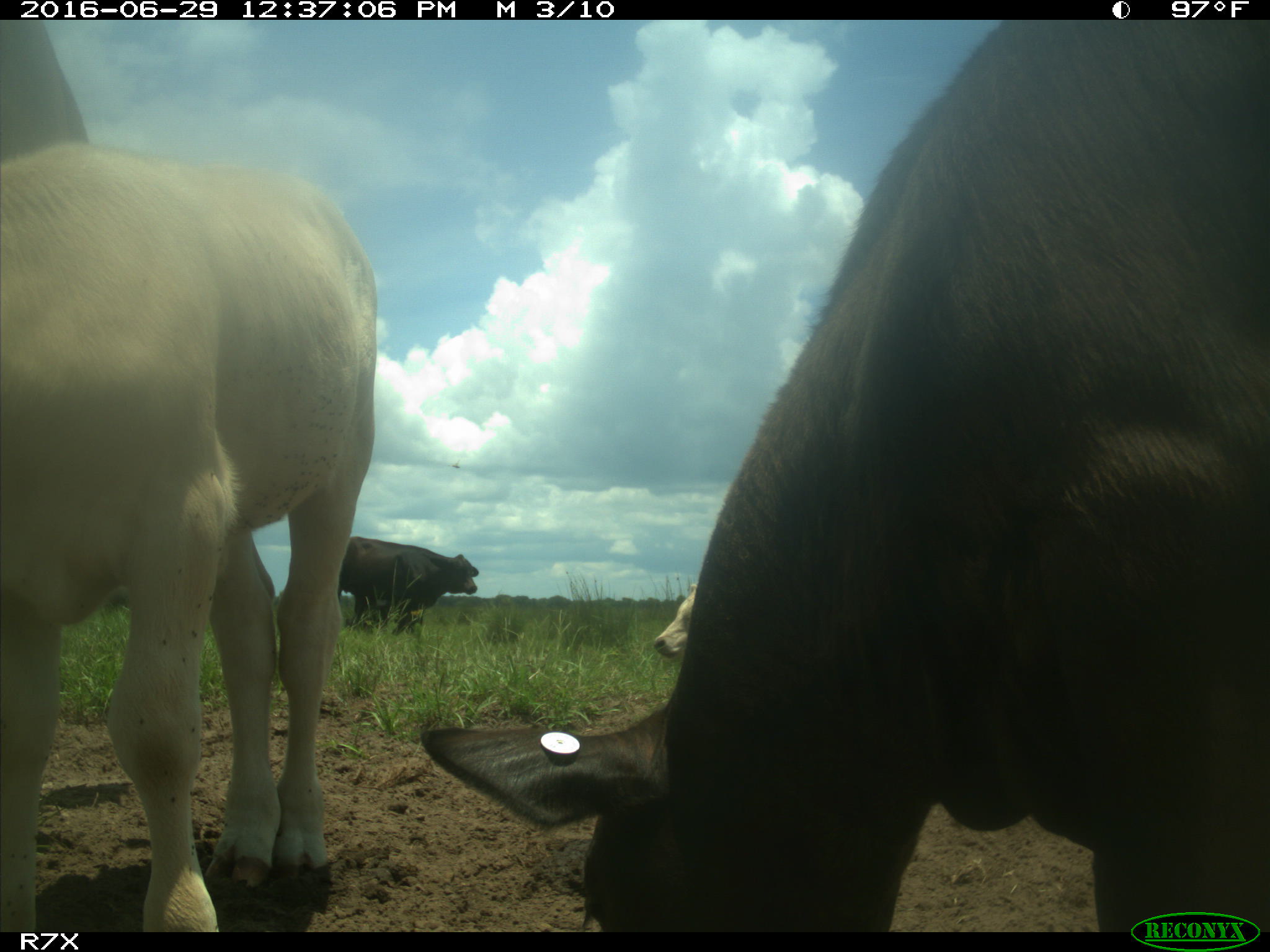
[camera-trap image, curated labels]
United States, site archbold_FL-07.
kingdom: Animalia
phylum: Chordata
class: Mammalia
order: Artiodactyla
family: Bovidae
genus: Bos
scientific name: Bos taurus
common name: domestic cow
Bos taurus (domestic cow).